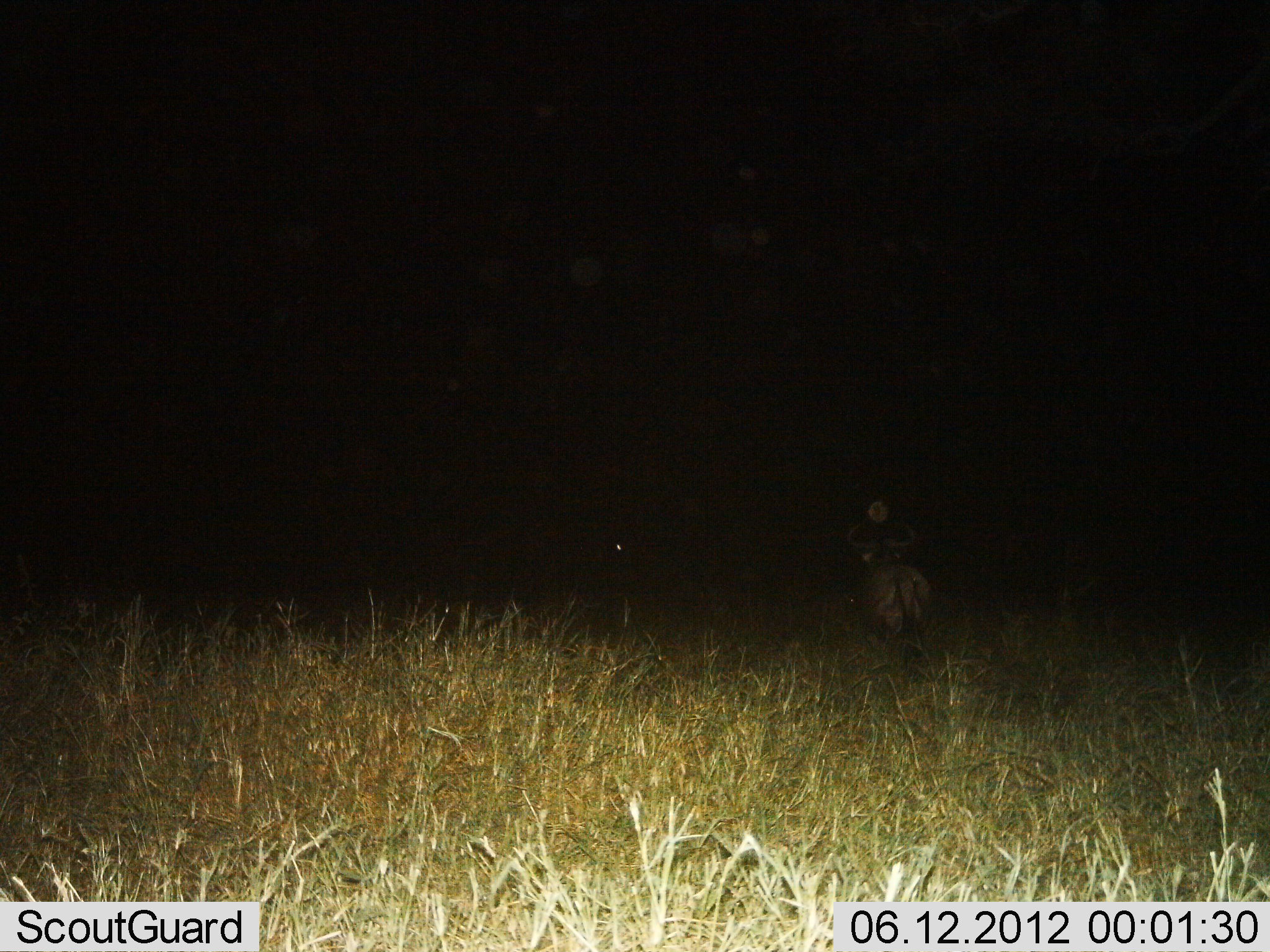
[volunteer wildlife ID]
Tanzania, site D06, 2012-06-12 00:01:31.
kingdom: Animalia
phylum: Chordata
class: Mammalia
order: Artiodactyla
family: Bovidae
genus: Connochaetes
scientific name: Connochaetes taurinus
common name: blue wildebeest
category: wildebeest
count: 1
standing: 80%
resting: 0%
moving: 20%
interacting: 0%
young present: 0%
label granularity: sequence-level